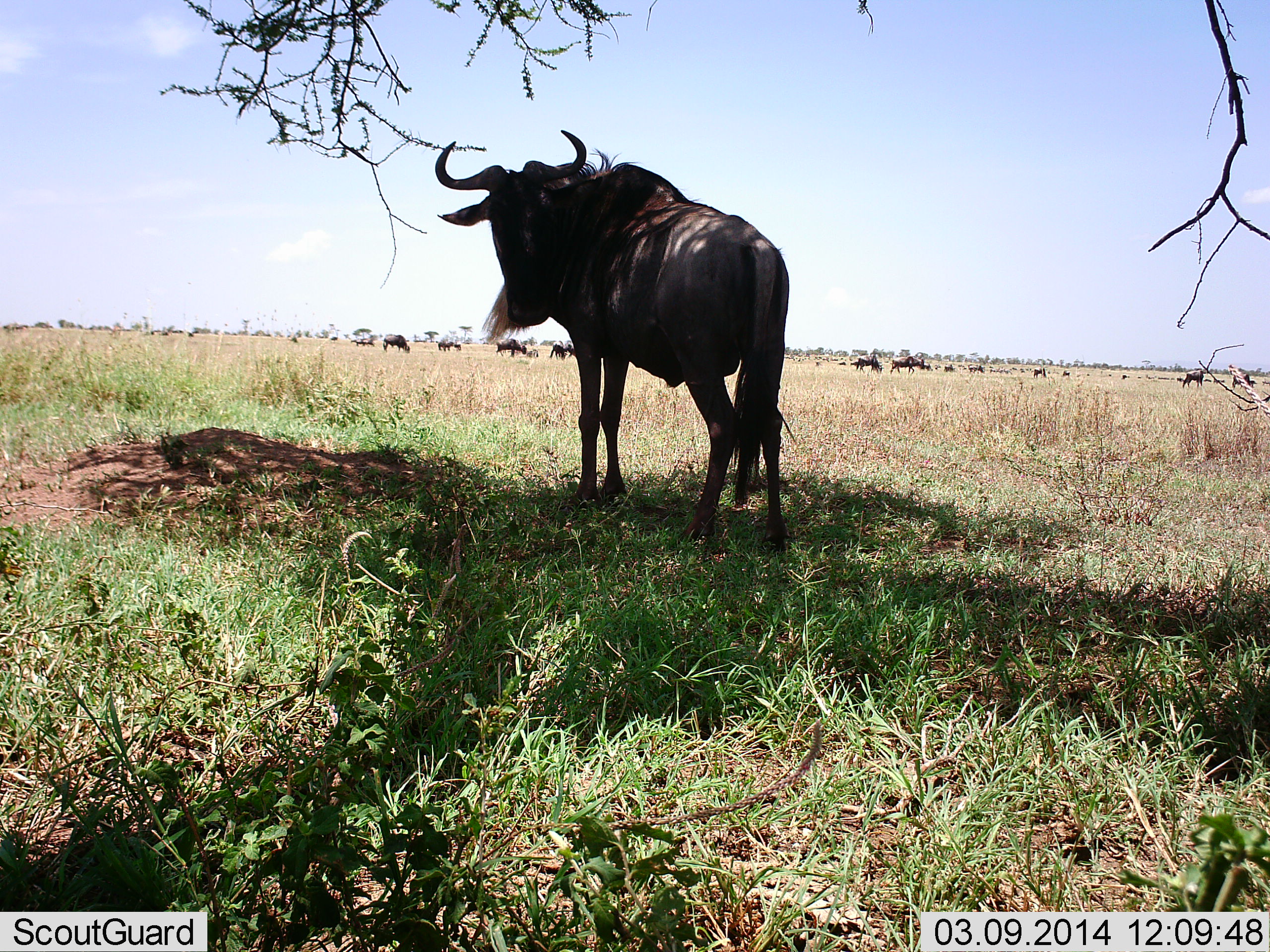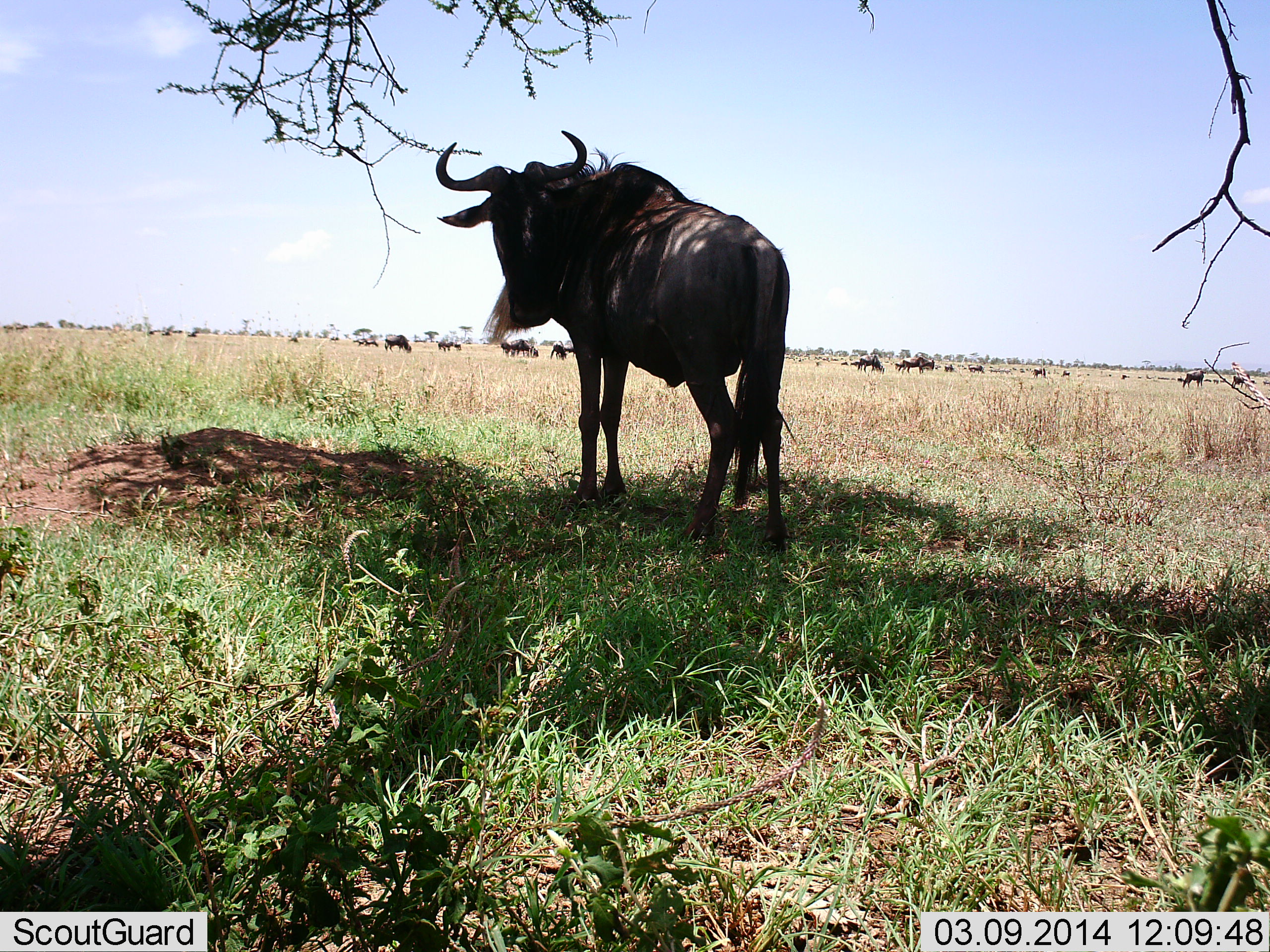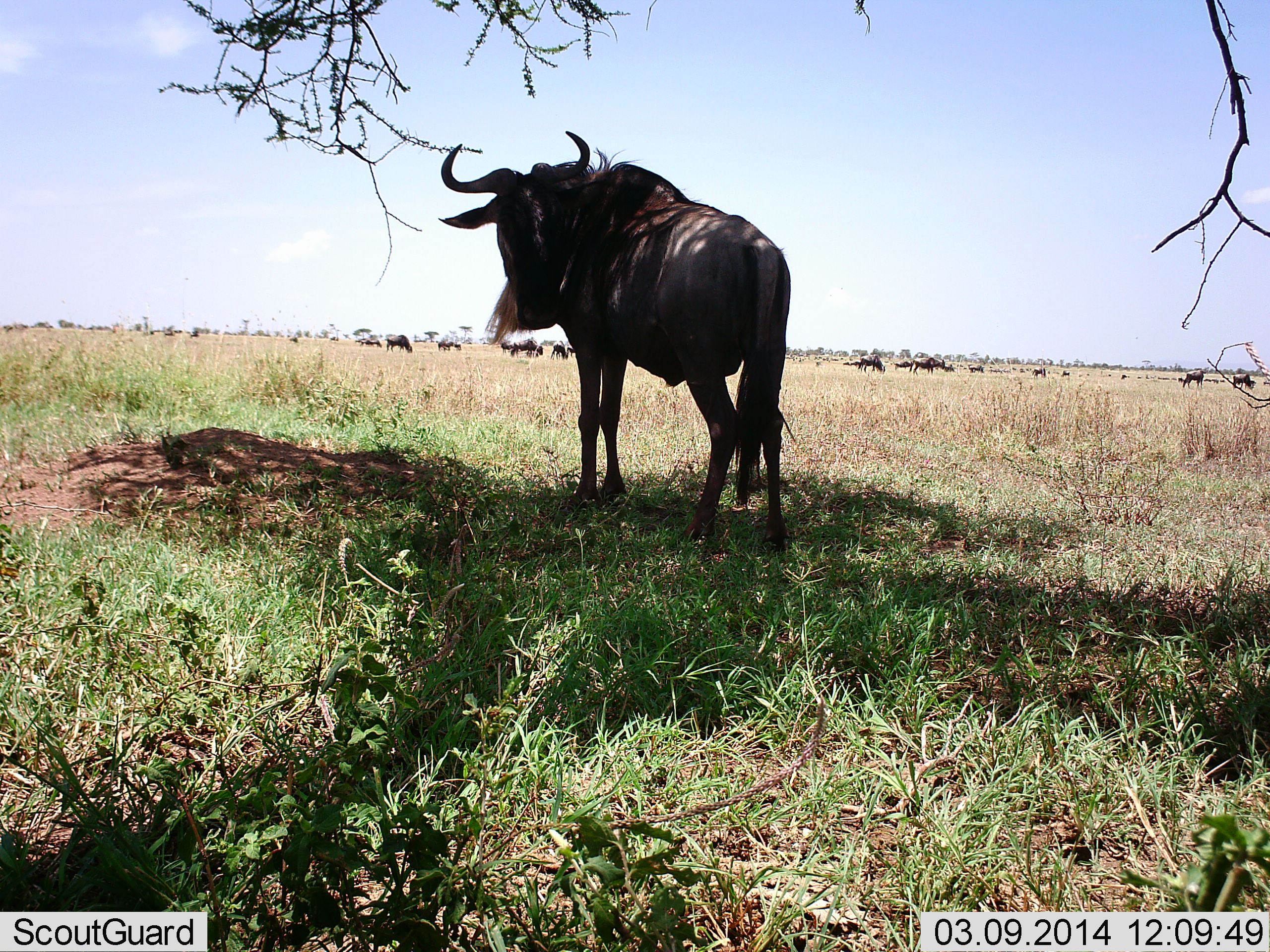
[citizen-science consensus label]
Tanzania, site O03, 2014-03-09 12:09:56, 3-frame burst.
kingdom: Animalia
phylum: Chordata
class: Mammalia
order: Artiodactyla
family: Bovidae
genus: Connochaetes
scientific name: Connochaetes taurinus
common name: blue wildebeest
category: wildebeest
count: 11-50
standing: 80%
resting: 30%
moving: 20%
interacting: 0%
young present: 0%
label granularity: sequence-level